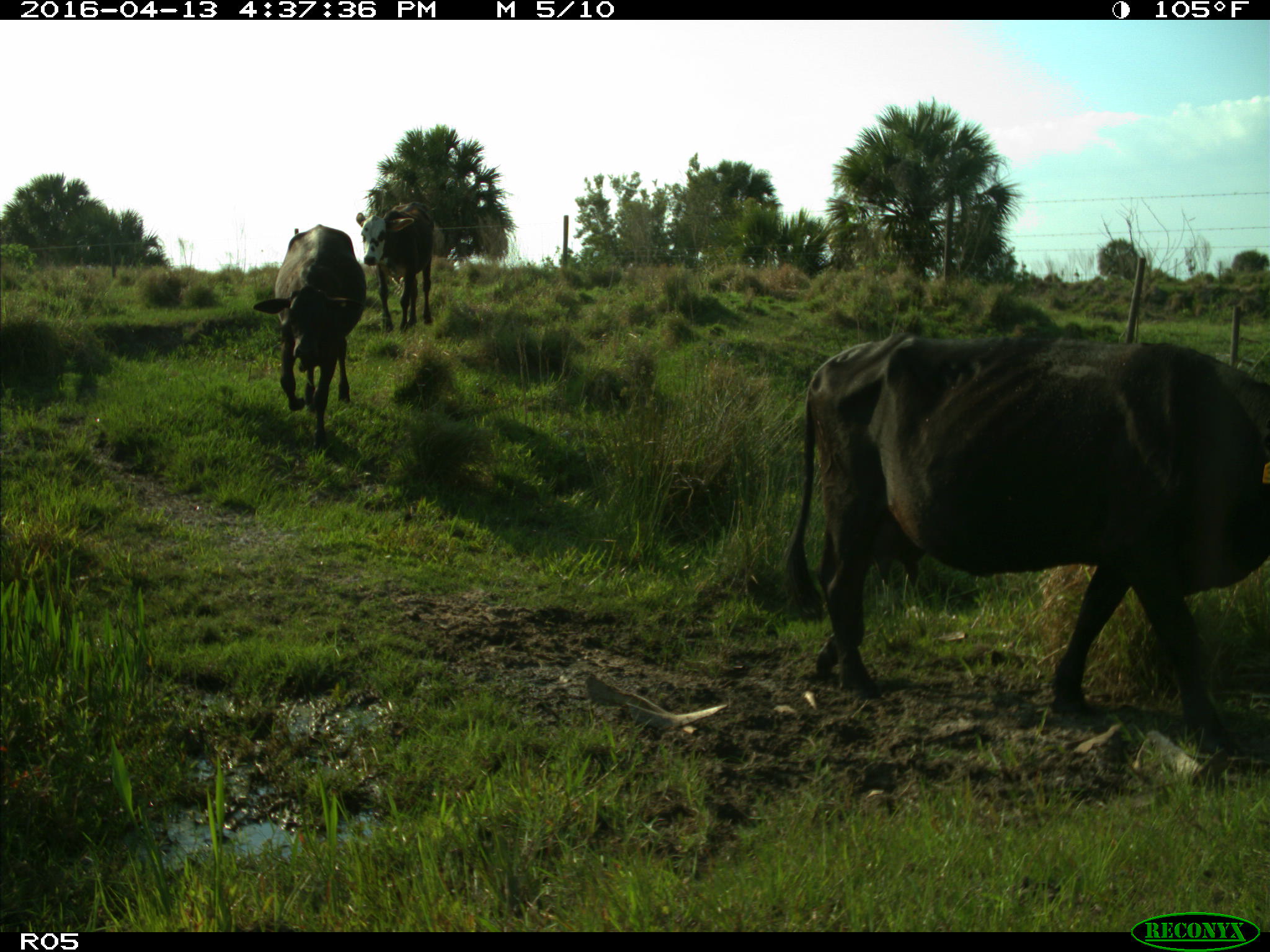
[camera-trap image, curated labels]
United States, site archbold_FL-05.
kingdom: Animalia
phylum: Chordata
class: Mammalia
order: Artiodactyla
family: Bovidae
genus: Bos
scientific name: Bos taurus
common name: domestic cow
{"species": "Bos taurus (domestic cow)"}